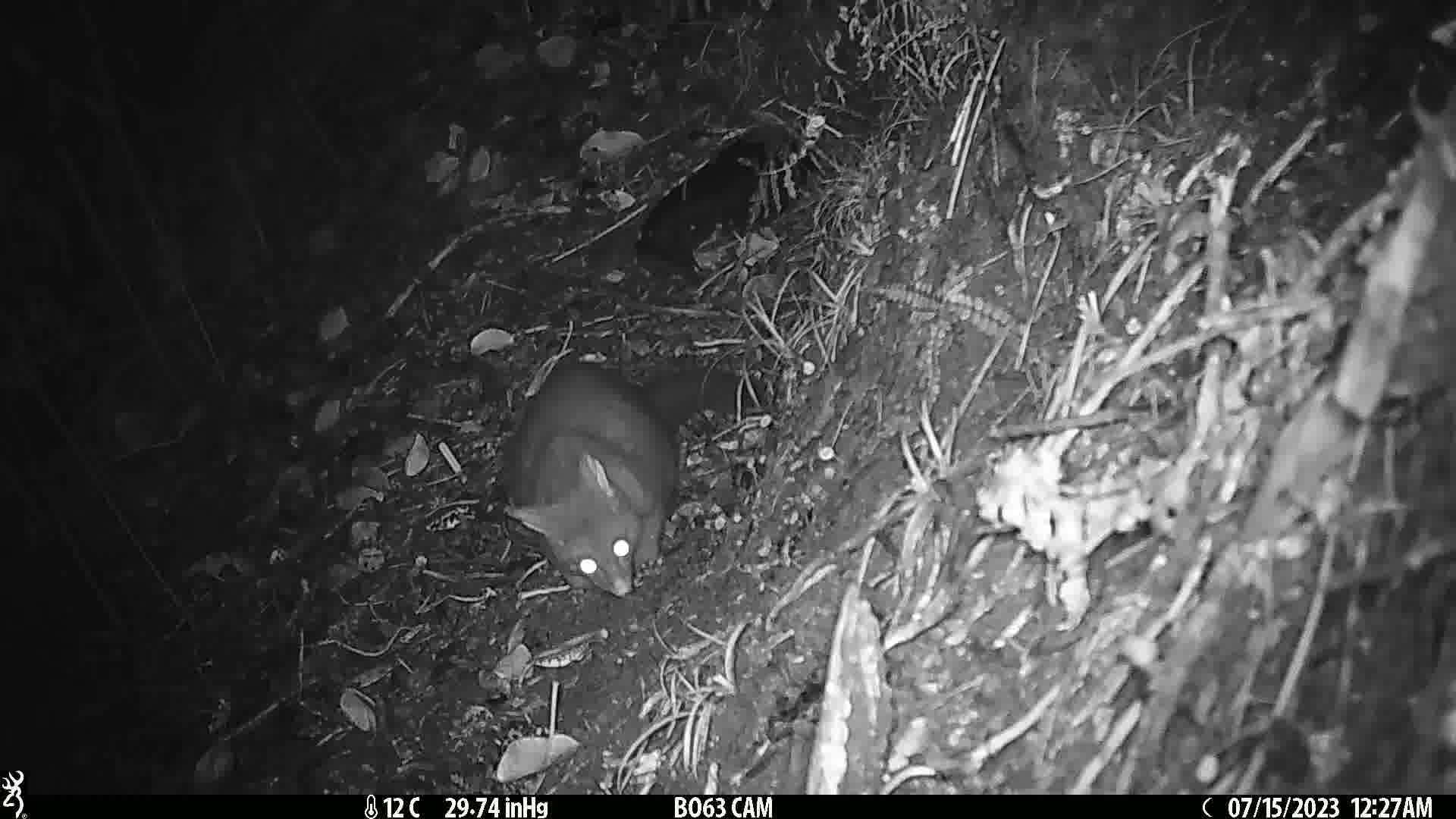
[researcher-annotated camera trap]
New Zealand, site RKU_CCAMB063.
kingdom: Animalia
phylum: Chordata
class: Mammalia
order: Diprotodontia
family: Phalangeridae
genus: Trichosurus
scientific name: Trichosurus vulpecula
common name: common brushtail possum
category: possum